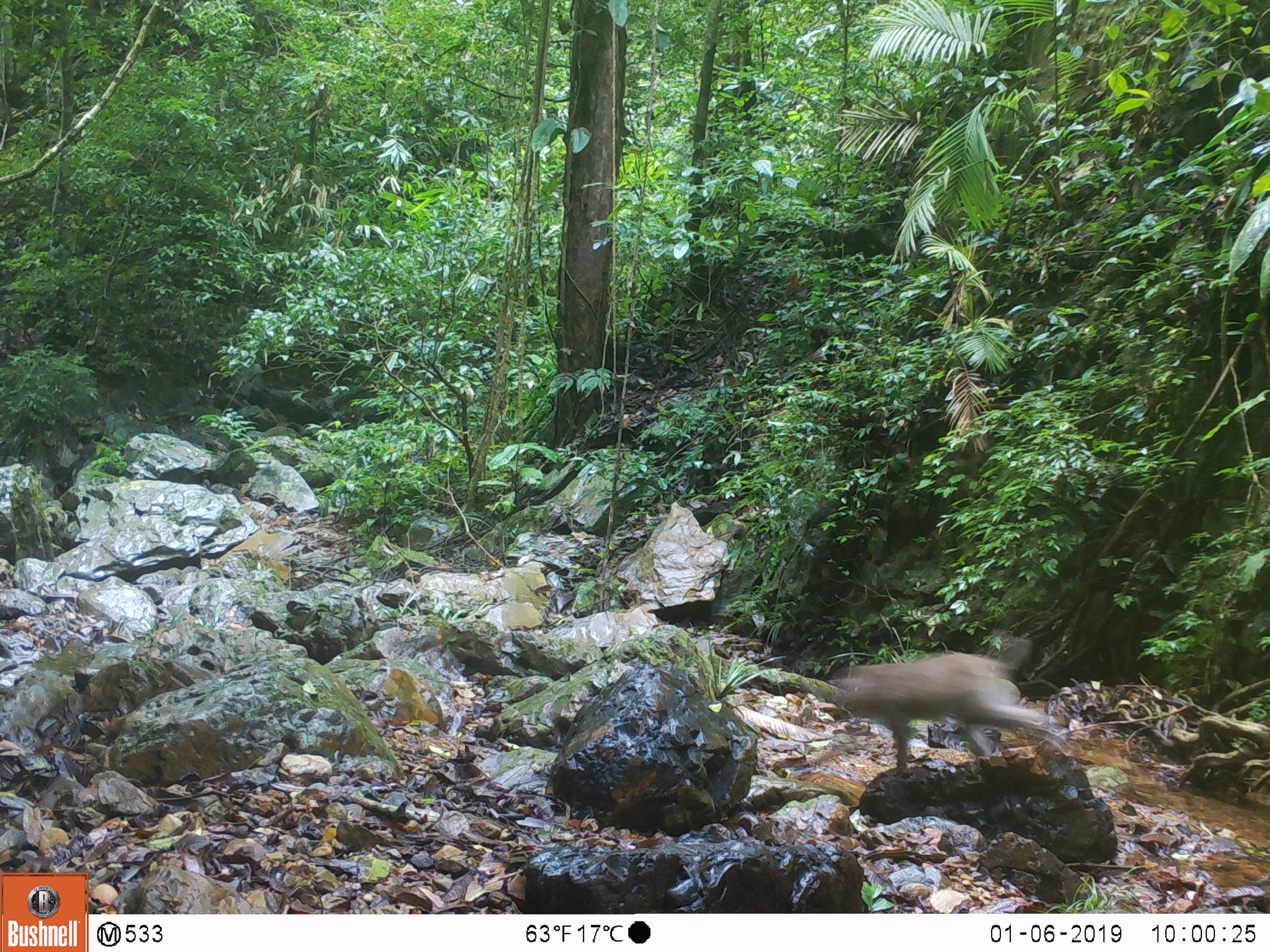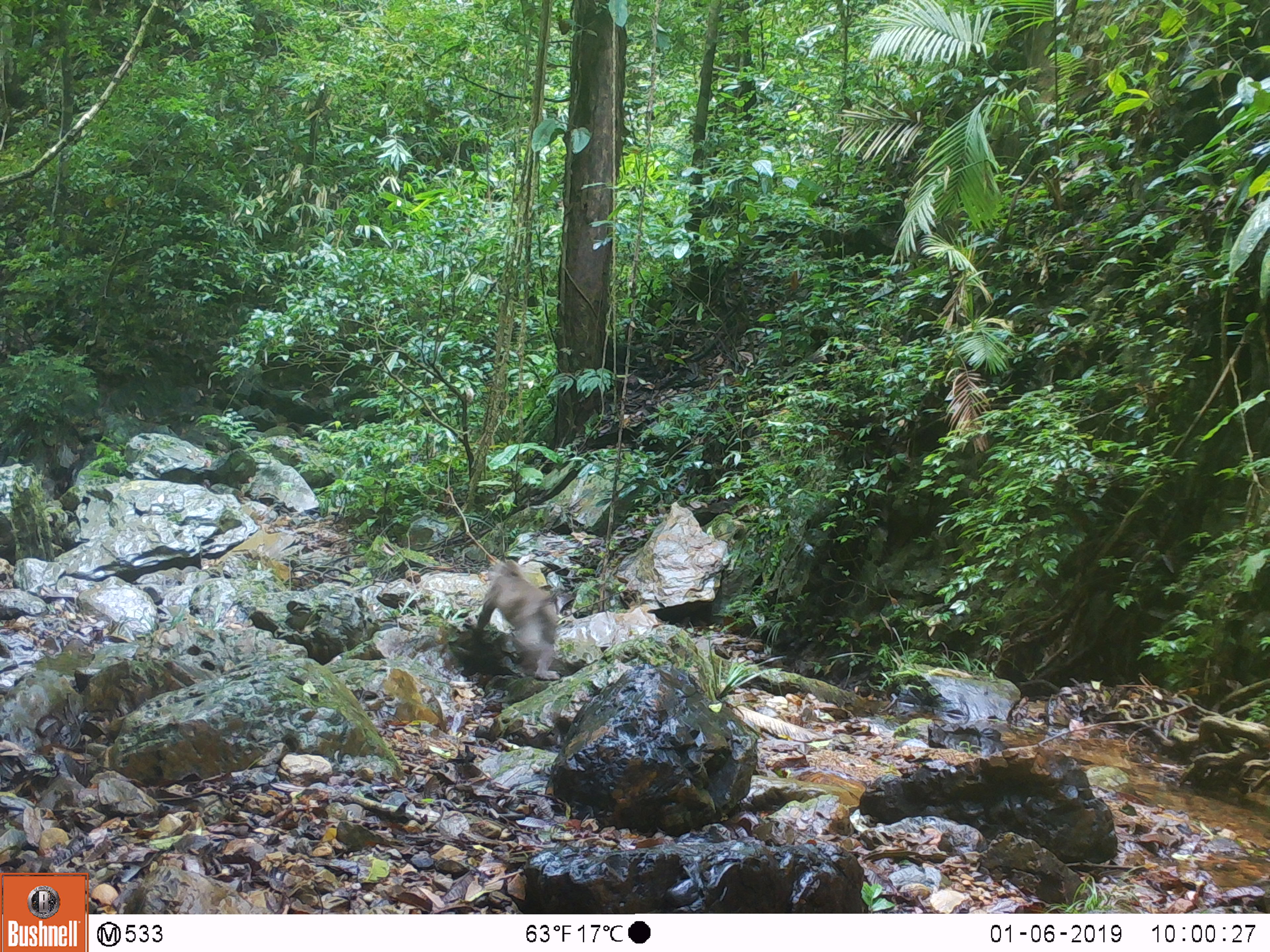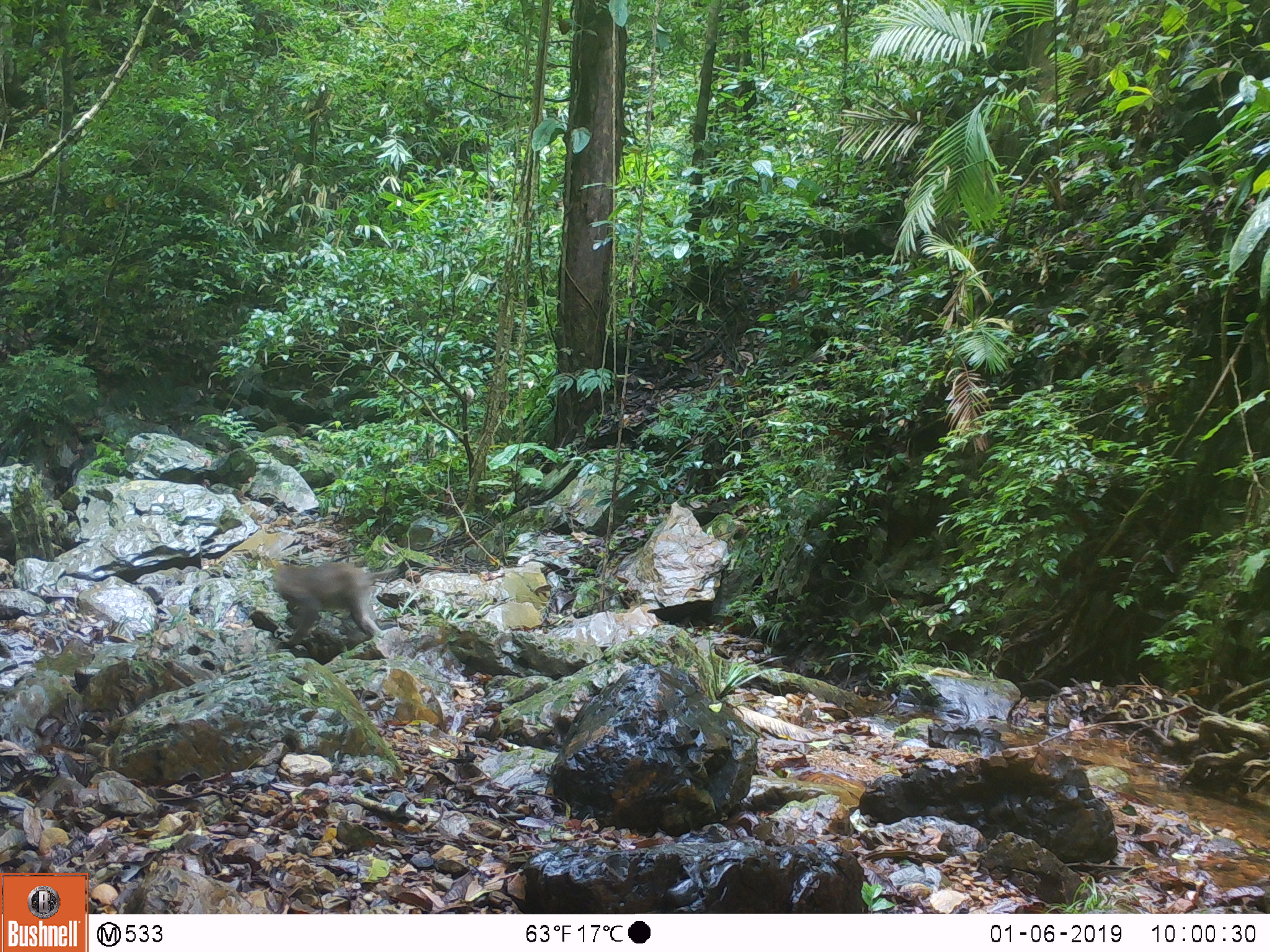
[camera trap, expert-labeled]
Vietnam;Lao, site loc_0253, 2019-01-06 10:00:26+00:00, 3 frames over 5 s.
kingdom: Animalia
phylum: Chordata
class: Mammalia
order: Primates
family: Cercopithecidae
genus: Macaca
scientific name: Macaca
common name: macaques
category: assam or rhesus macaque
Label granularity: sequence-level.